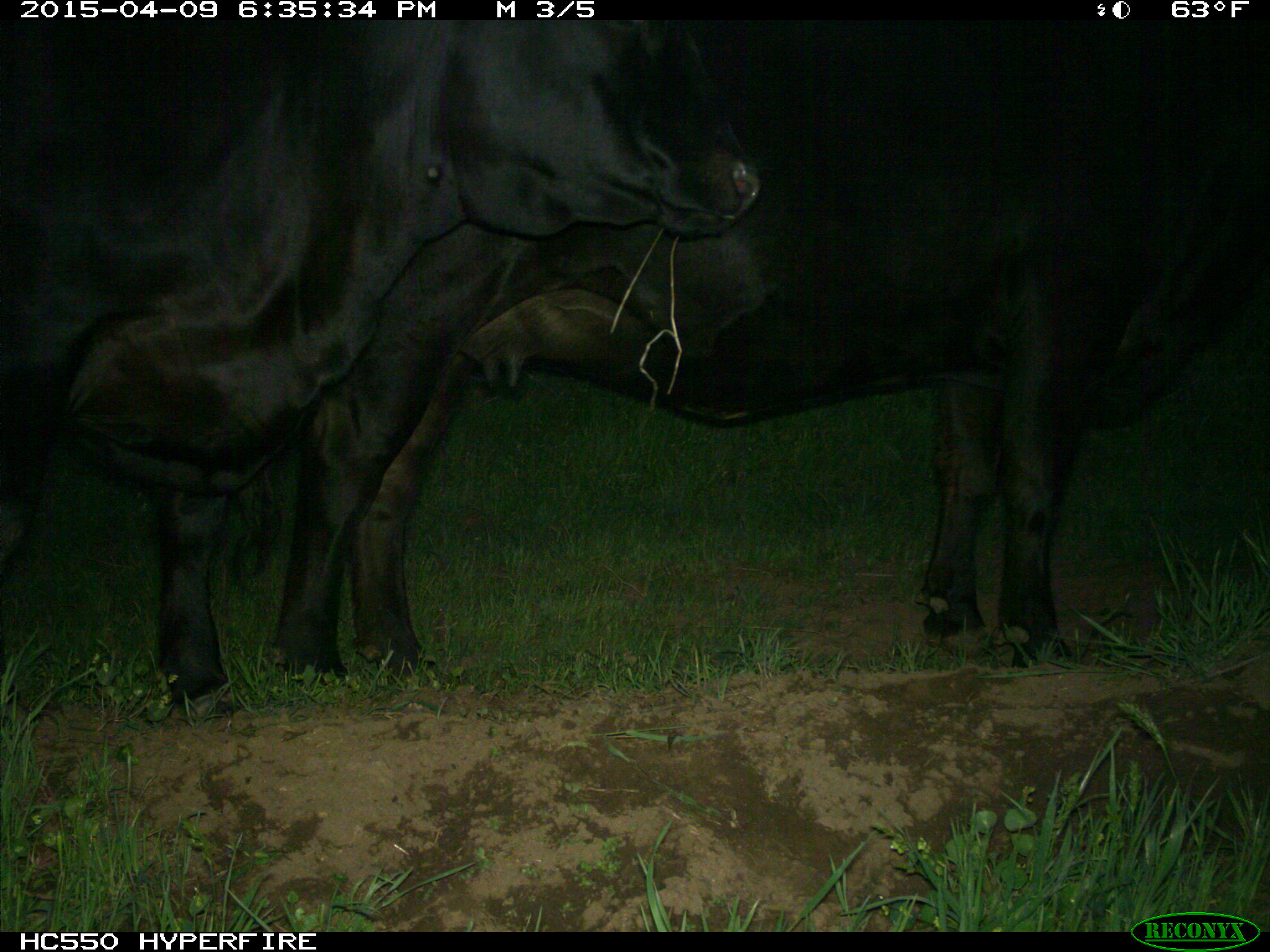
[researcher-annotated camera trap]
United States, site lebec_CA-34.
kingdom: Animalia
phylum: Chordata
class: Mammalia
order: Artiodactyla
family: Bovidae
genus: Bos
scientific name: Bos taurus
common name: domestic cow